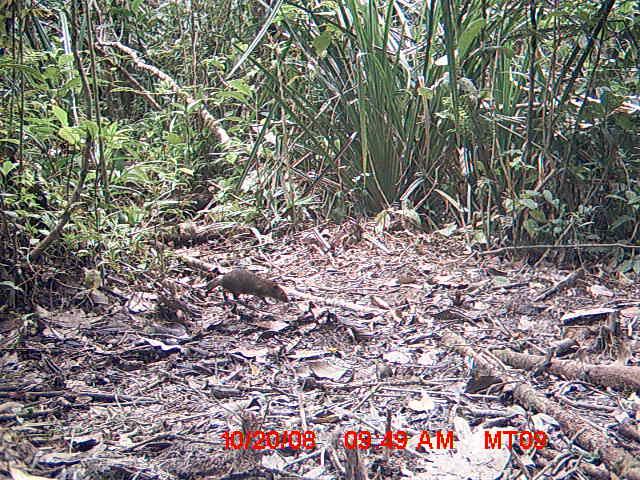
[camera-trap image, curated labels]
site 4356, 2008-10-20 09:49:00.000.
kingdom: Animalia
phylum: Chordata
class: Aves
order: Cuculiformes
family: Cuculidae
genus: Coua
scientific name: Coua serriana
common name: red-breasted coua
Coua serriana (red-breasted coua), count 1.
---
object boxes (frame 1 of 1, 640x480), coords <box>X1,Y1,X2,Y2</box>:
coua serriana: <box>206,269,289,304</box>